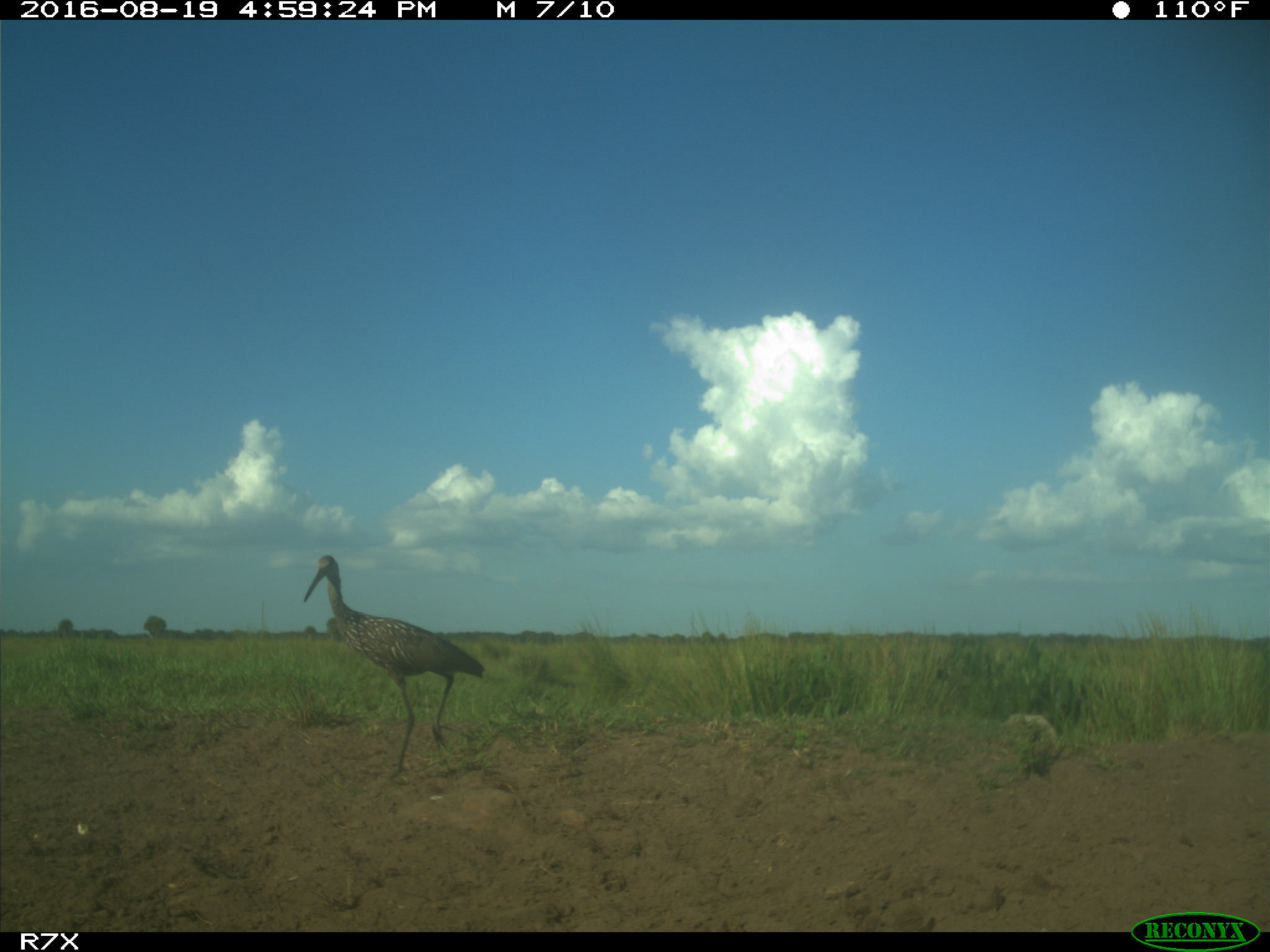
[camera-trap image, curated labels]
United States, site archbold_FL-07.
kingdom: Animalia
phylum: Chordata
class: Aves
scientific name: Aves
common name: birds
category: unidentified bird